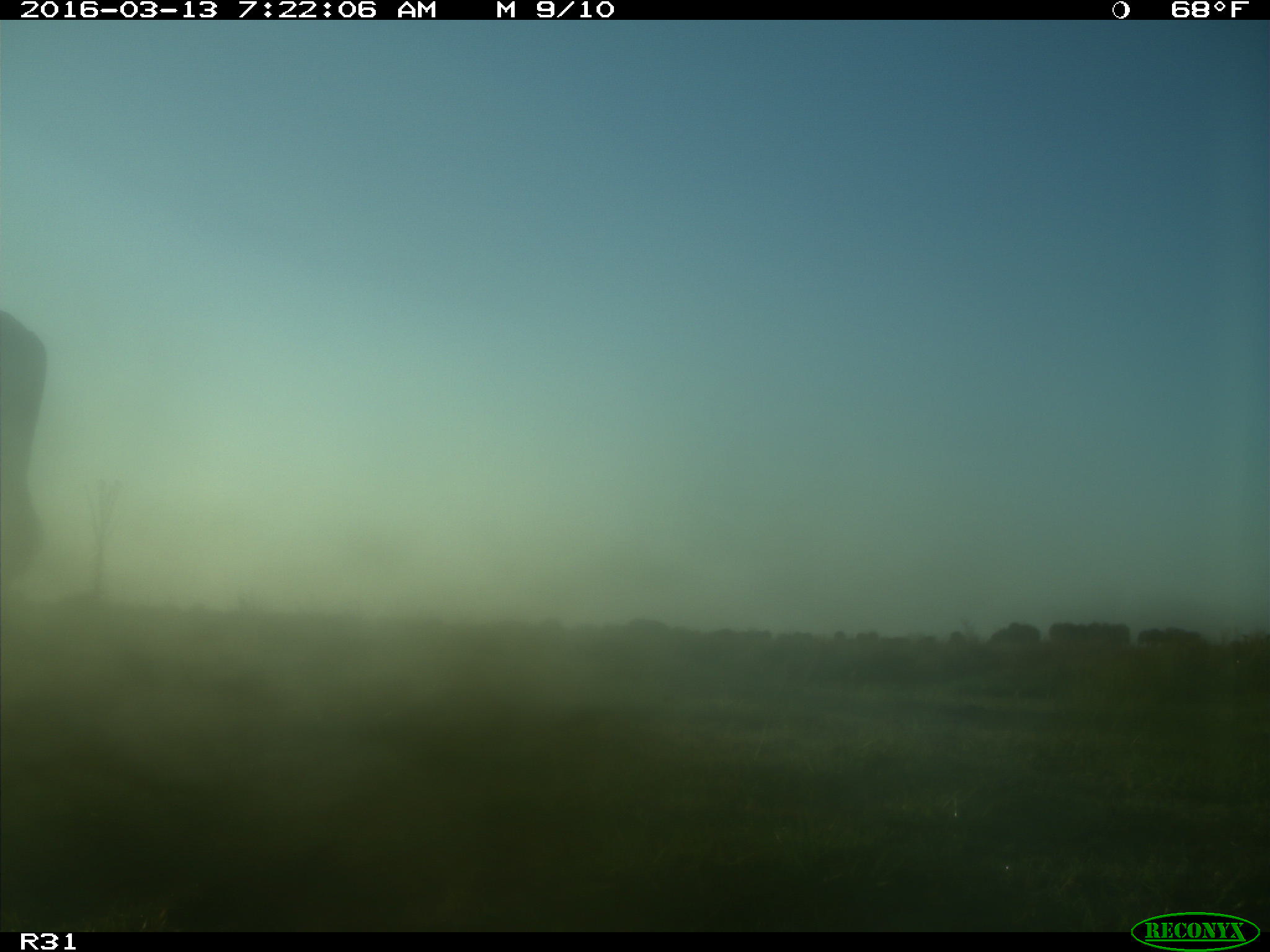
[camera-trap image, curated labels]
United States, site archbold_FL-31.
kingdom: Animalia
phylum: Chordata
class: Mammalia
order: Artiodactyla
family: Bovidae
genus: Bos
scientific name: Bos taurus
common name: domestic cow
Bos taurus (domestic cow).